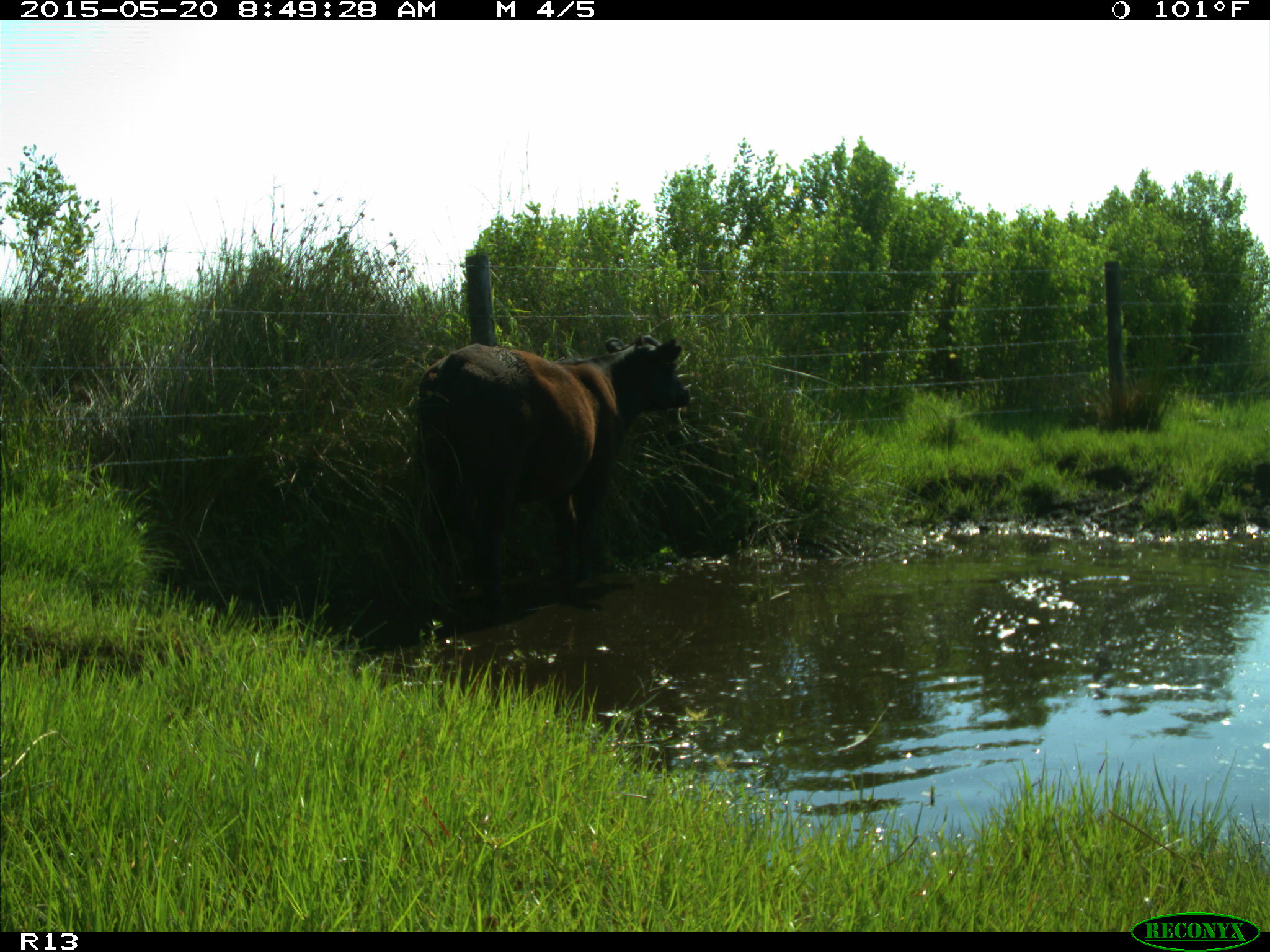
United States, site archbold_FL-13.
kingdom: Animalia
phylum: Chordata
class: Mammalia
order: Artiodactyla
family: Bovidae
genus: Bos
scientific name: Bos taurus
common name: domestic cow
Bos taurus (domestic cow).